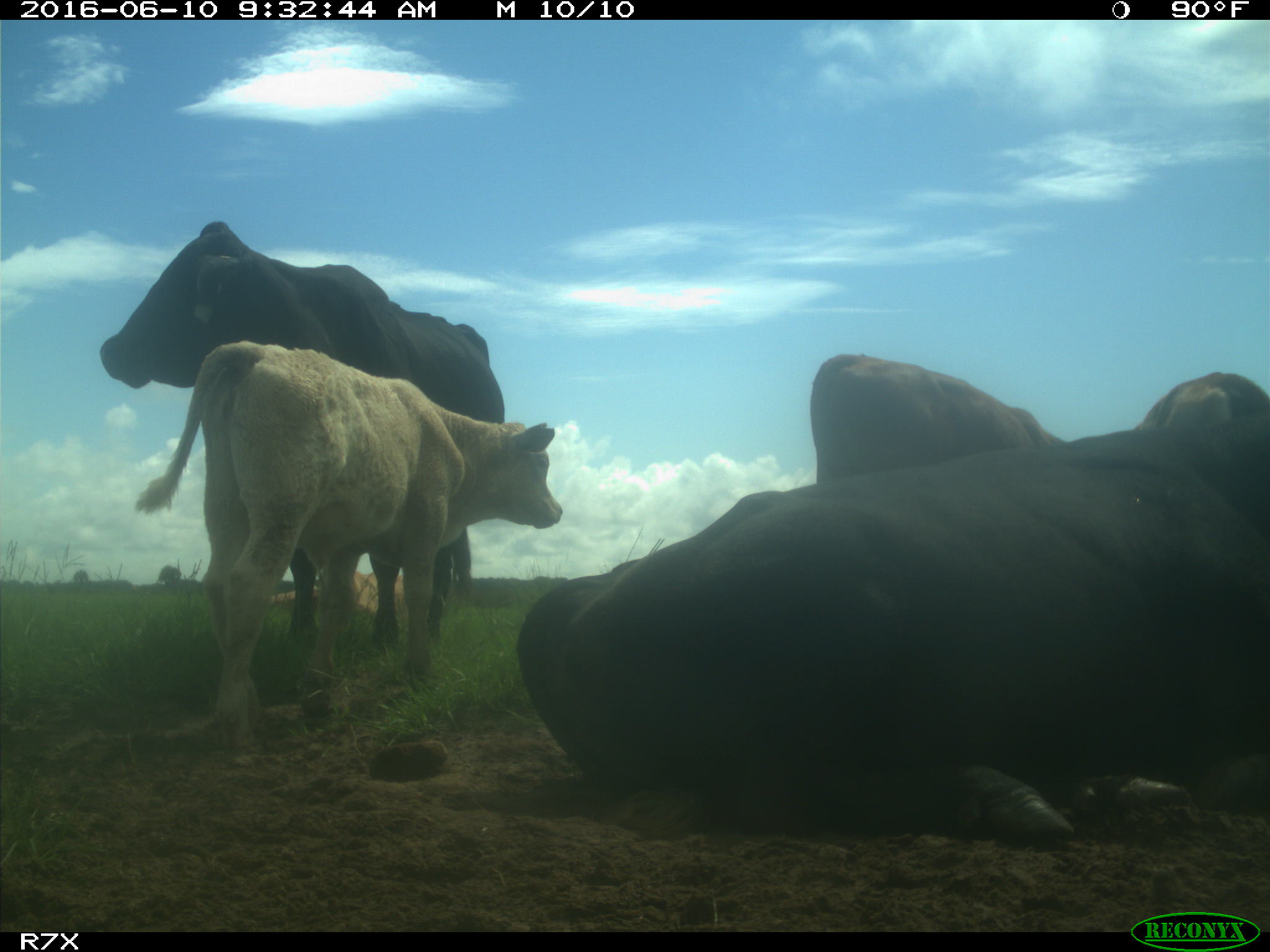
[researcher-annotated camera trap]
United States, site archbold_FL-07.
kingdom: Animalia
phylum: Chordata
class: Mammalia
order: Artiodactyla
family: Bovidae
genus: Bos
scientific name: Bos taurus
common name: domestic cow